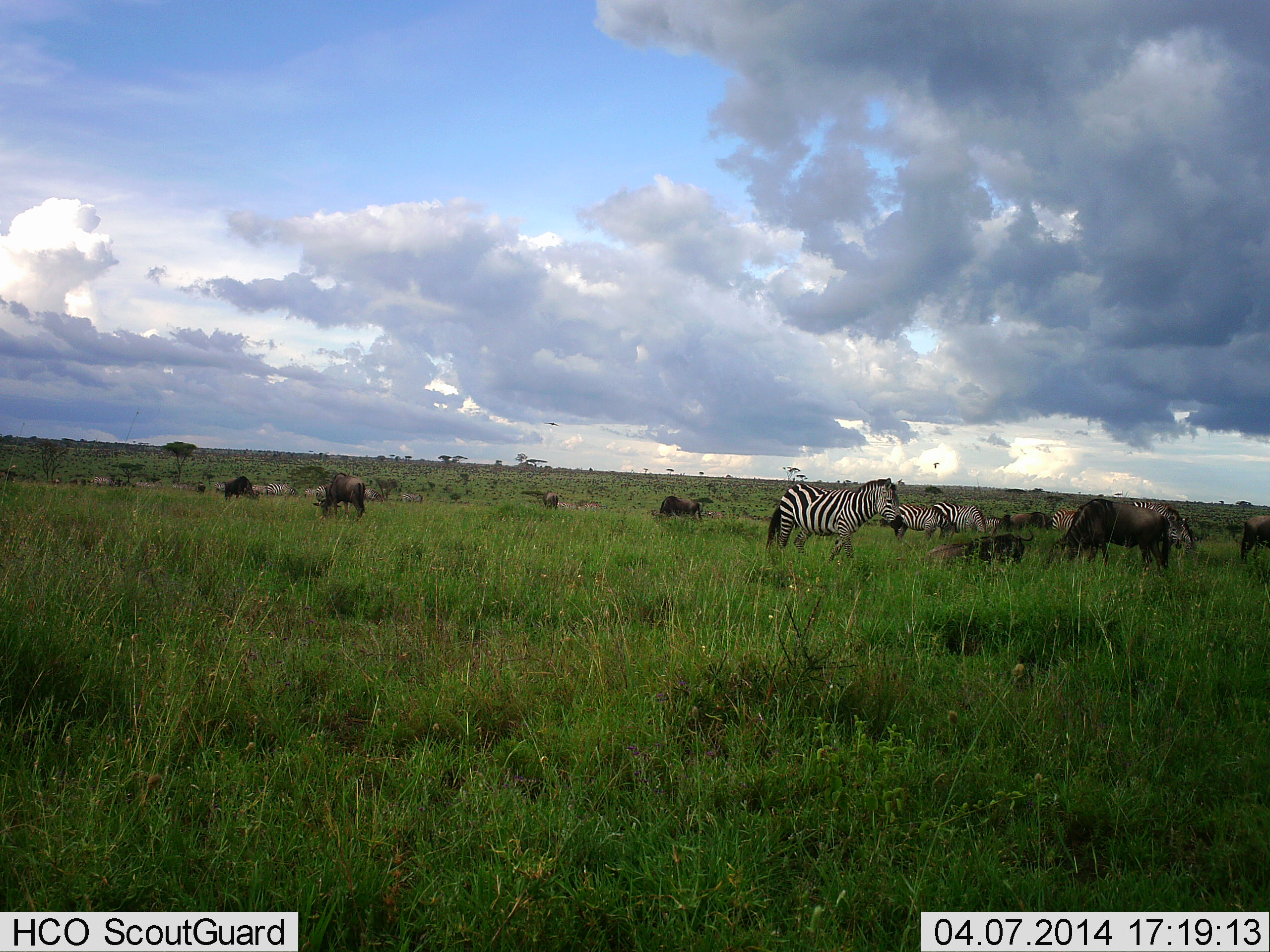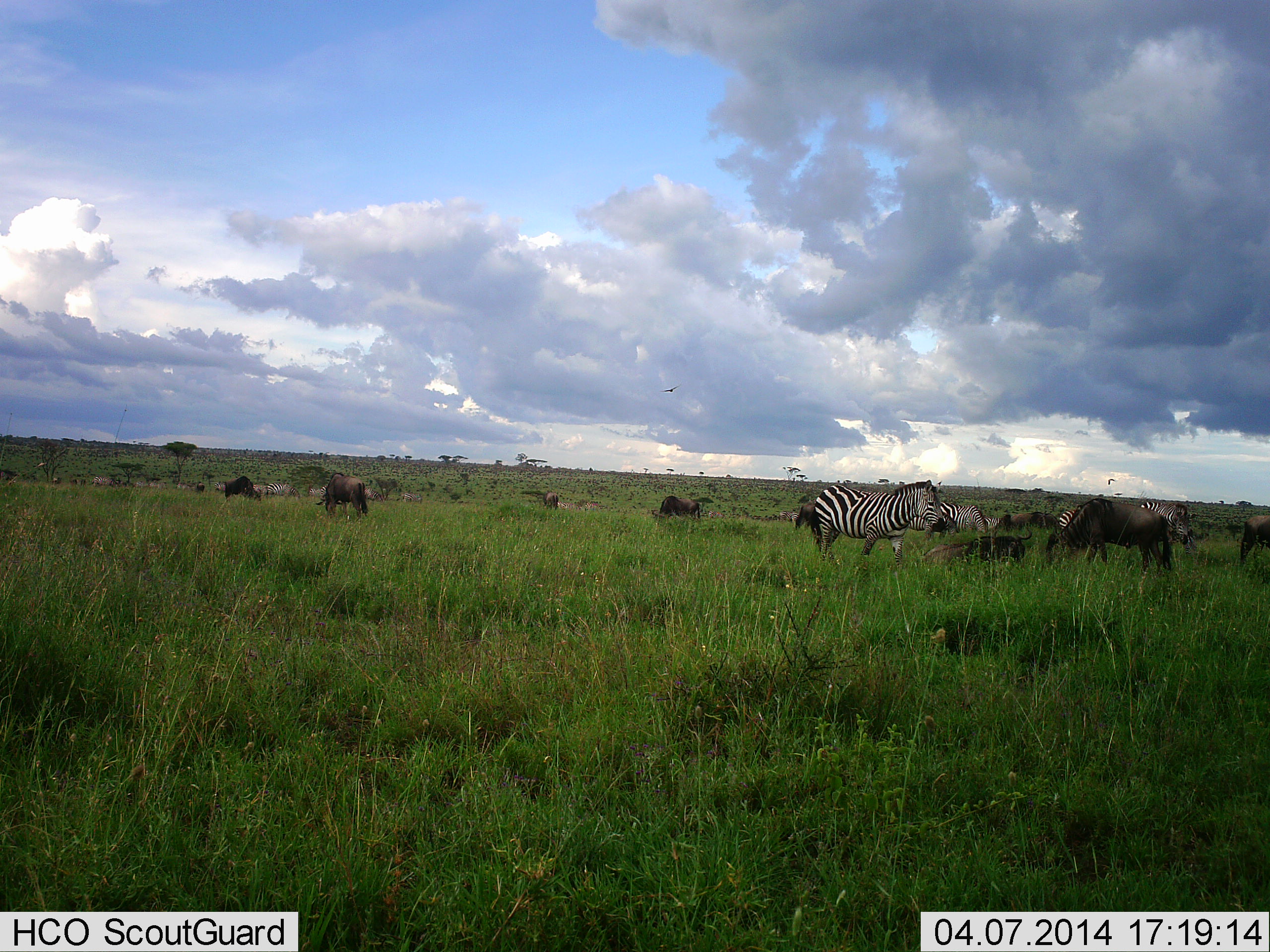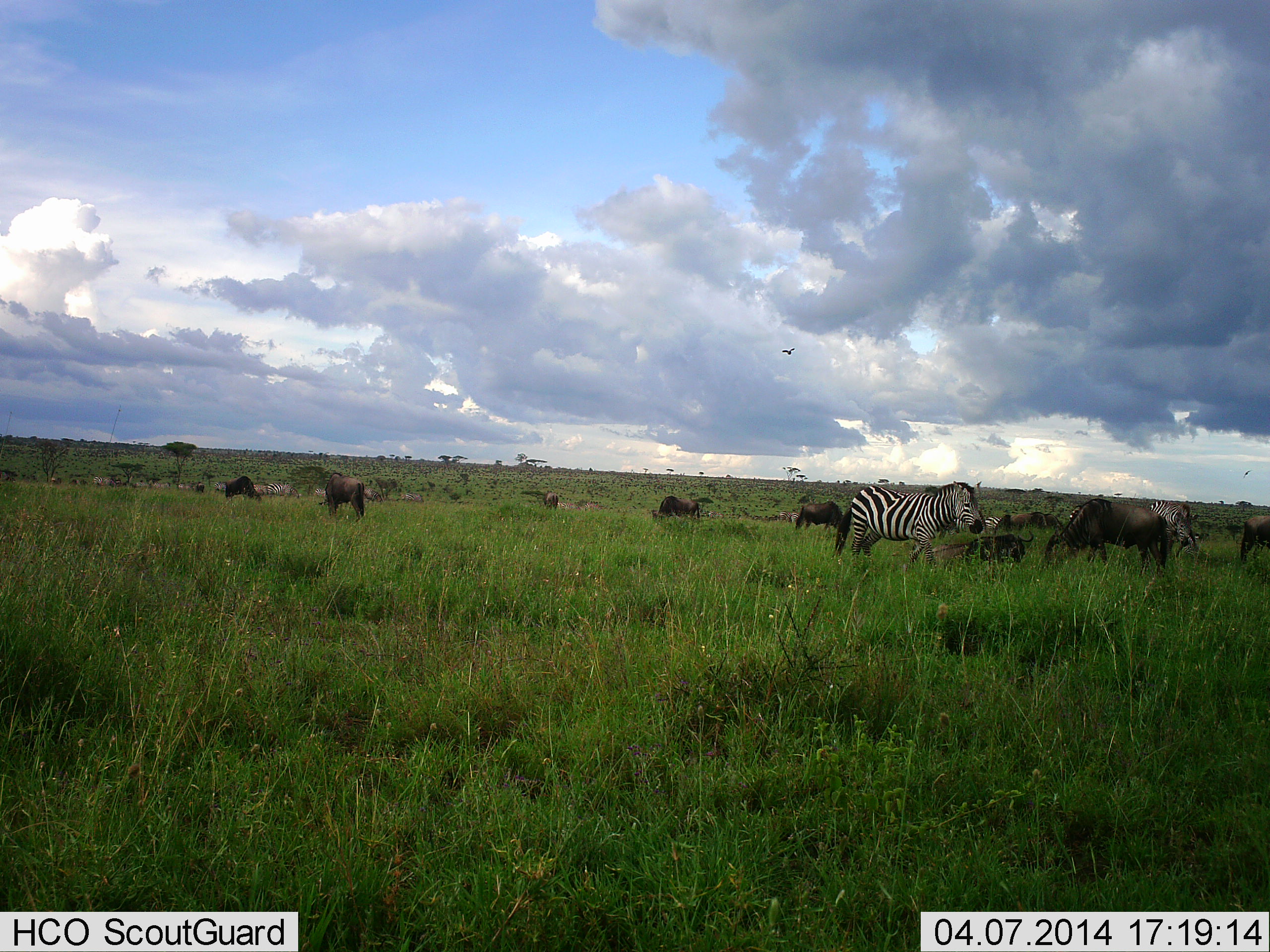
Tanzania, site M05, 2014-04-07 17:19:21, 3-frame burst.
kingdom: Animalia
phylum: Chordata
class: Mammalia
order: Artiodactyla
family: Bovidae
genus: Connochaetes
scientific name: Connochaetes taurinus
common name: blue wildebeest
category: wildebeest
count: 8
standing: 73%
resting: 55%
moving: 27%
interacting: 0%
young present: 0%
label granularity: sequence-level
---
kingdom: Animalia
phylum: Chordata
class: Mammalia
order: Perissodactyla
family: Equidae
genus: Equus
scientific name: Equus quagga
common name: plains zebra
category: zebra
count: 4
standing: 55%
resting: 0%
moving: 82%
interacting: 0%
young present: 0%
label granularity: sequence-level